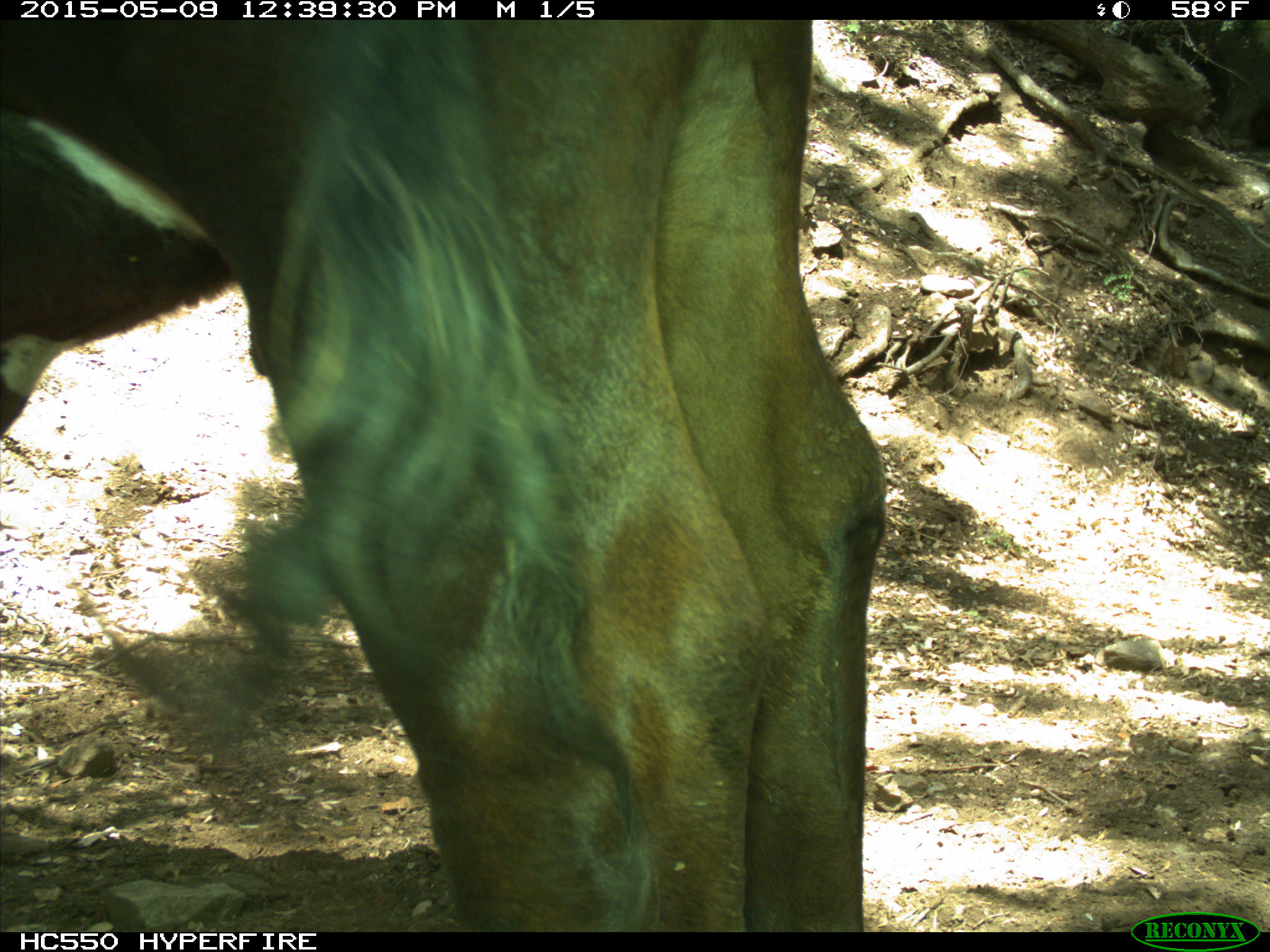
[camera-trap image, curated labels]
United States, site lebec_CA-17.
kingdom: Animalia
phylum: Chordata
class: Mammalia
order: Artiodactyla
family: Bovidae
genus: Bos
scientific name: Bos taurus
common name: domestic cow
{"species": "Bos taurus (domestic cow)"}